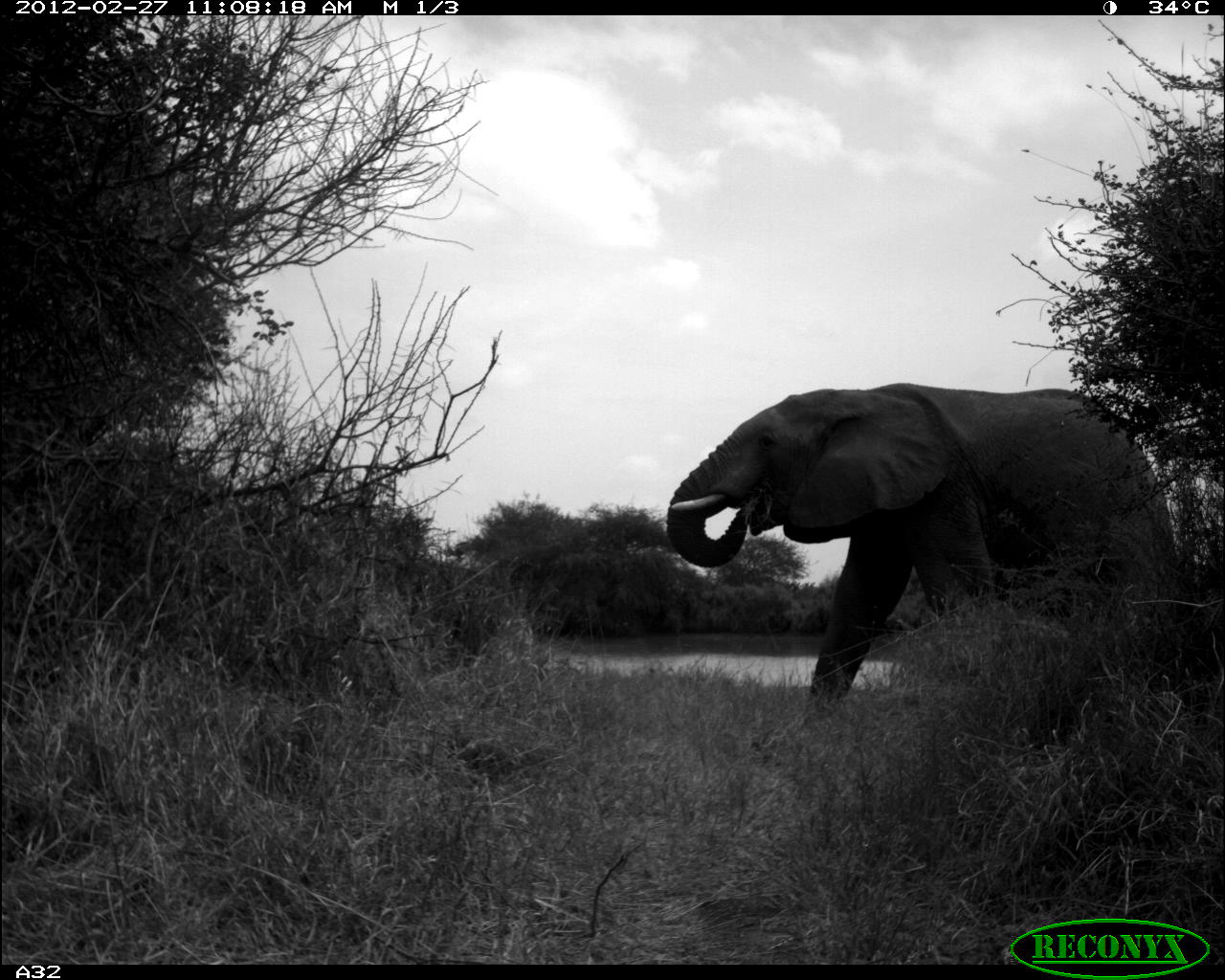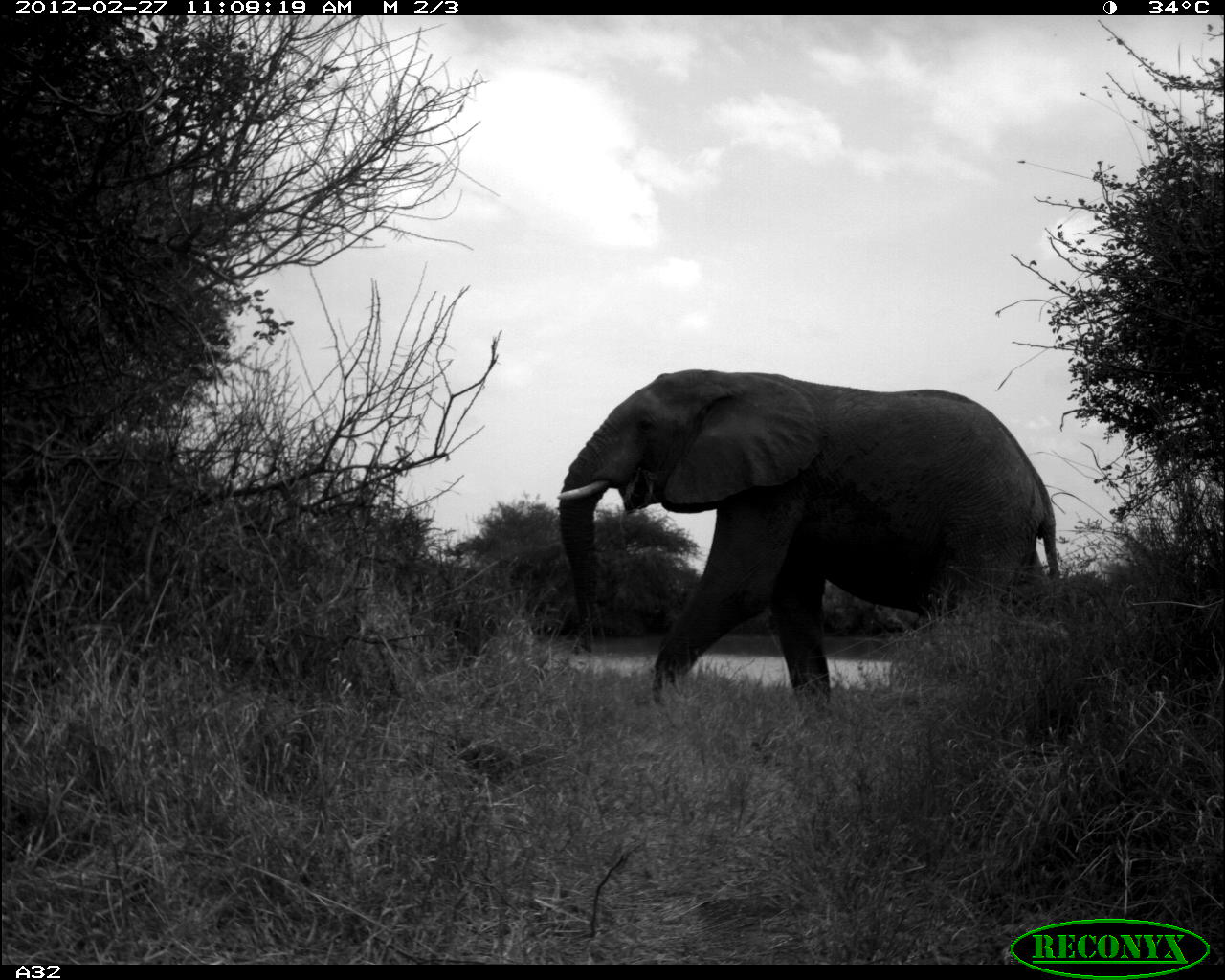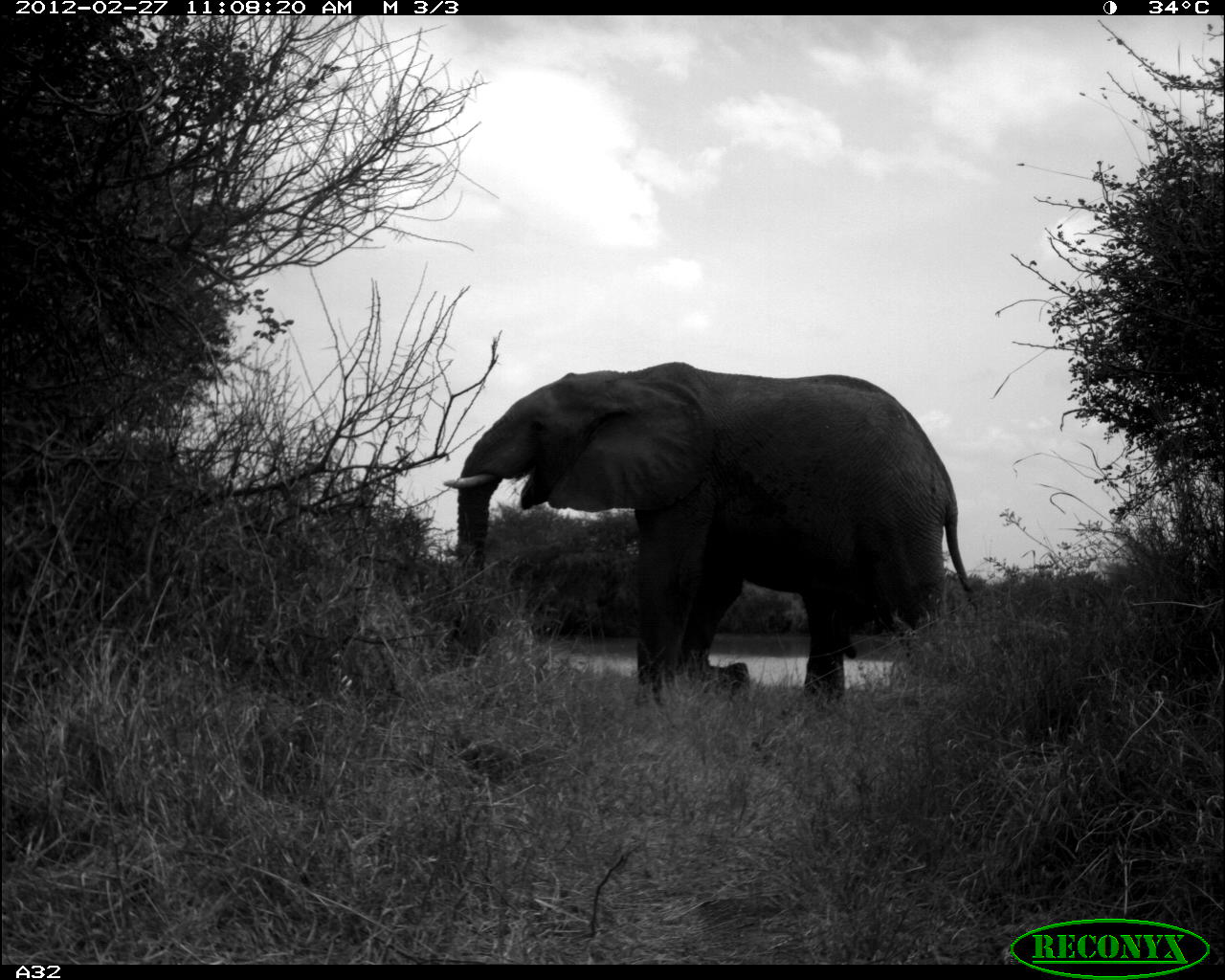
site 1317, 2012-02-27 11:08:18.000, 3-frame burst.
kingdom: Animalia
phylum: Chordata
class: Mammalia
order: Proboscidea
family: Elephantidae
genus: Loxodonta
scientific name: Loxodonta africana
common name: african bush elephant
Loxodonta africana (african bush elephant), count 1.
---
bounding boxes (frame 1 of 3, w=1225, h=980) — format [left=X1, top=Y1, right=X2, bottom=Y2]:
loxodonta africana: [left=665, top=382, right=1174, bottom=726]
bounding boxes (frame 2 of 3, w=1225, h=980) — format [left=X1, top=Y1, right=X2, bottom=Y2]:
loxodonta africana: [left=554, top=368, right=1058, bottom=720]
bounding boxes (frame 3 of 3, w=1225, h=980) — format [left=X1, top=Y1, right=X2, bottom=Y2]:
loxodonta africana: [left=442, top=361, right=973, bottom=703]